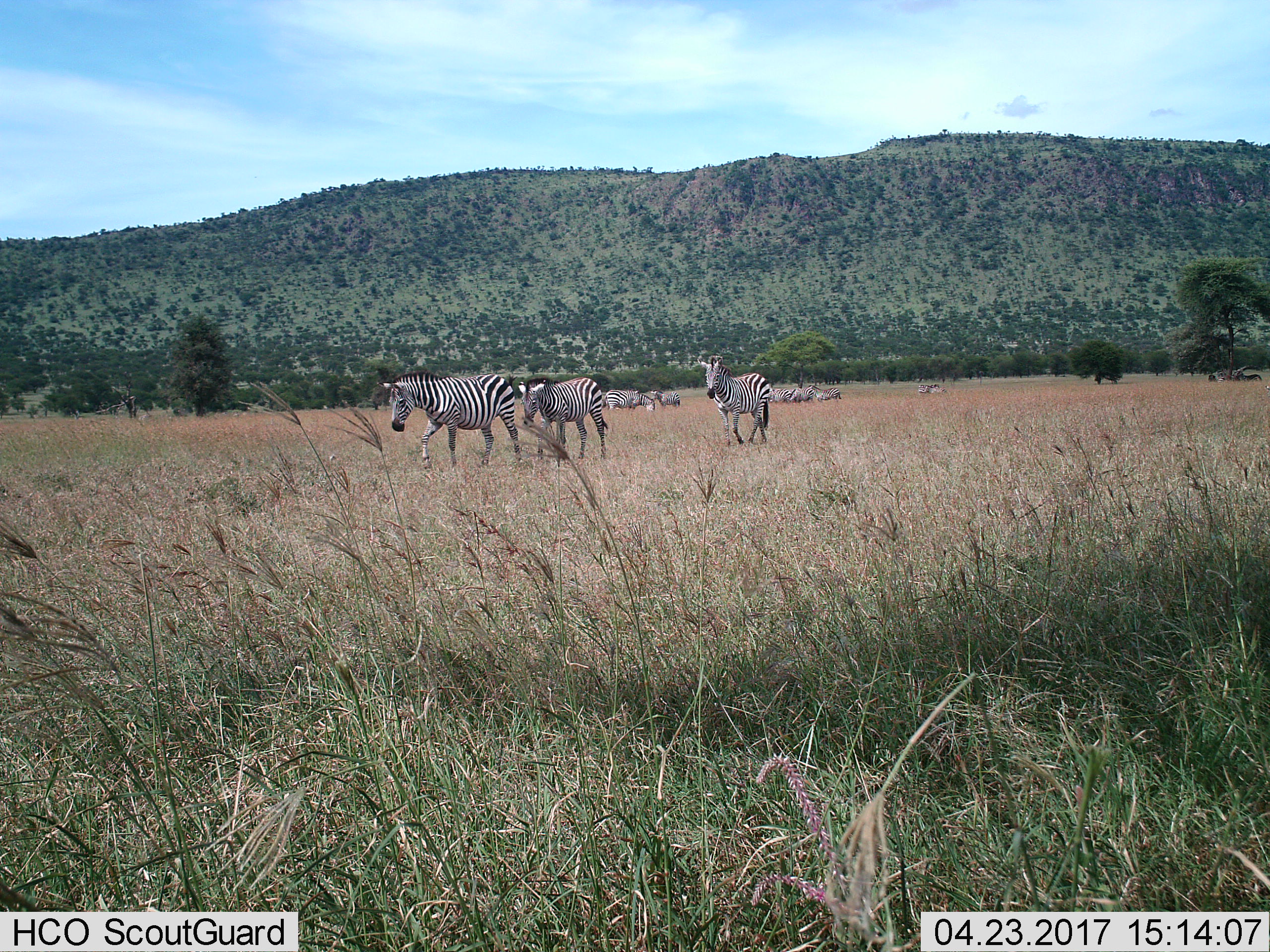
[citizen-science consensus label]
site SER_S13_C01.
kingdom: Animalia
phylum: Chordata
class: Mammalia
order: Perissodactyla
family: Equidae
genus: Equus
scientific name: Equus quagga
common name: plains zebra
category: zebraplains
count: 9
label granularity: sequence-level